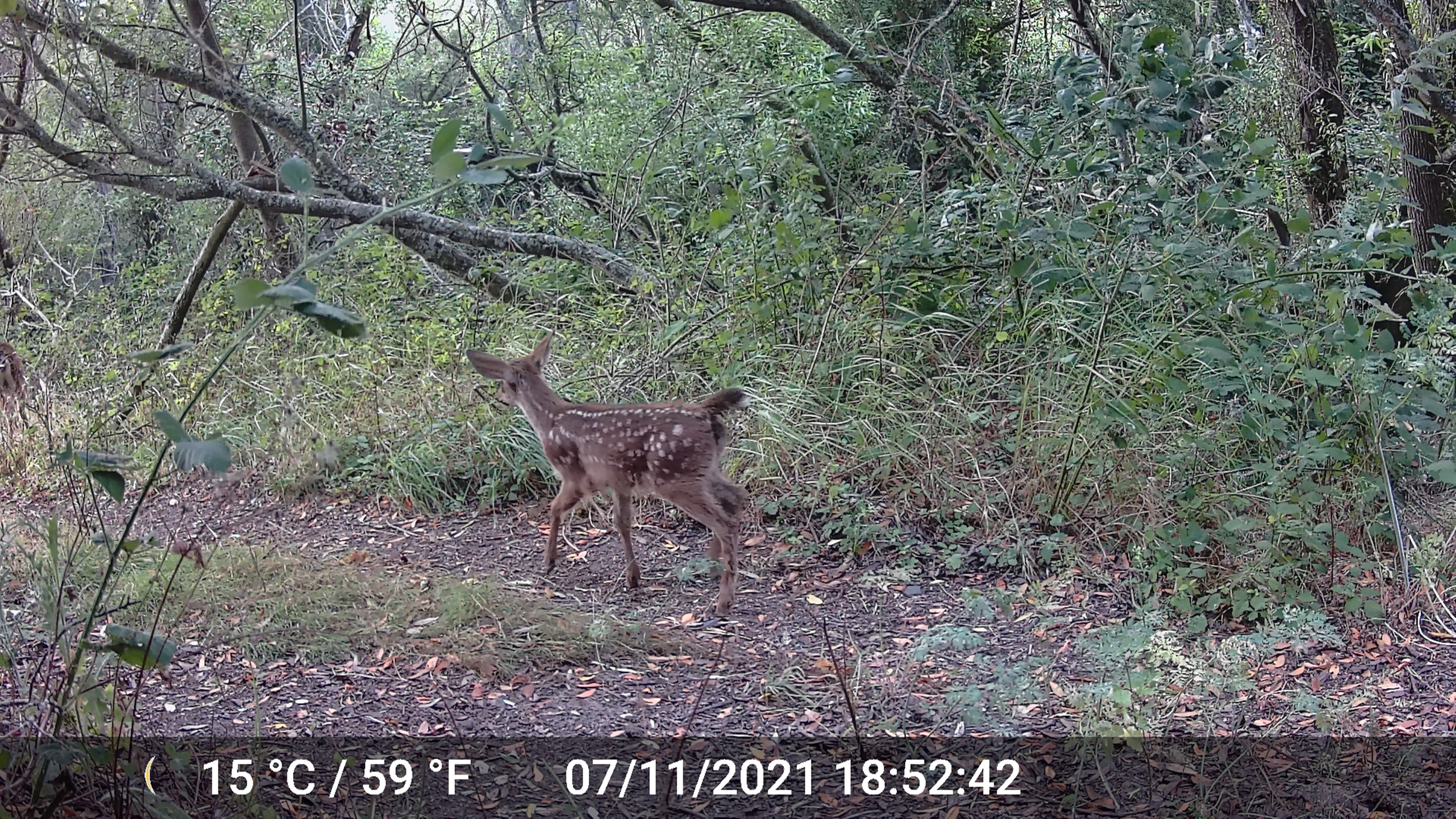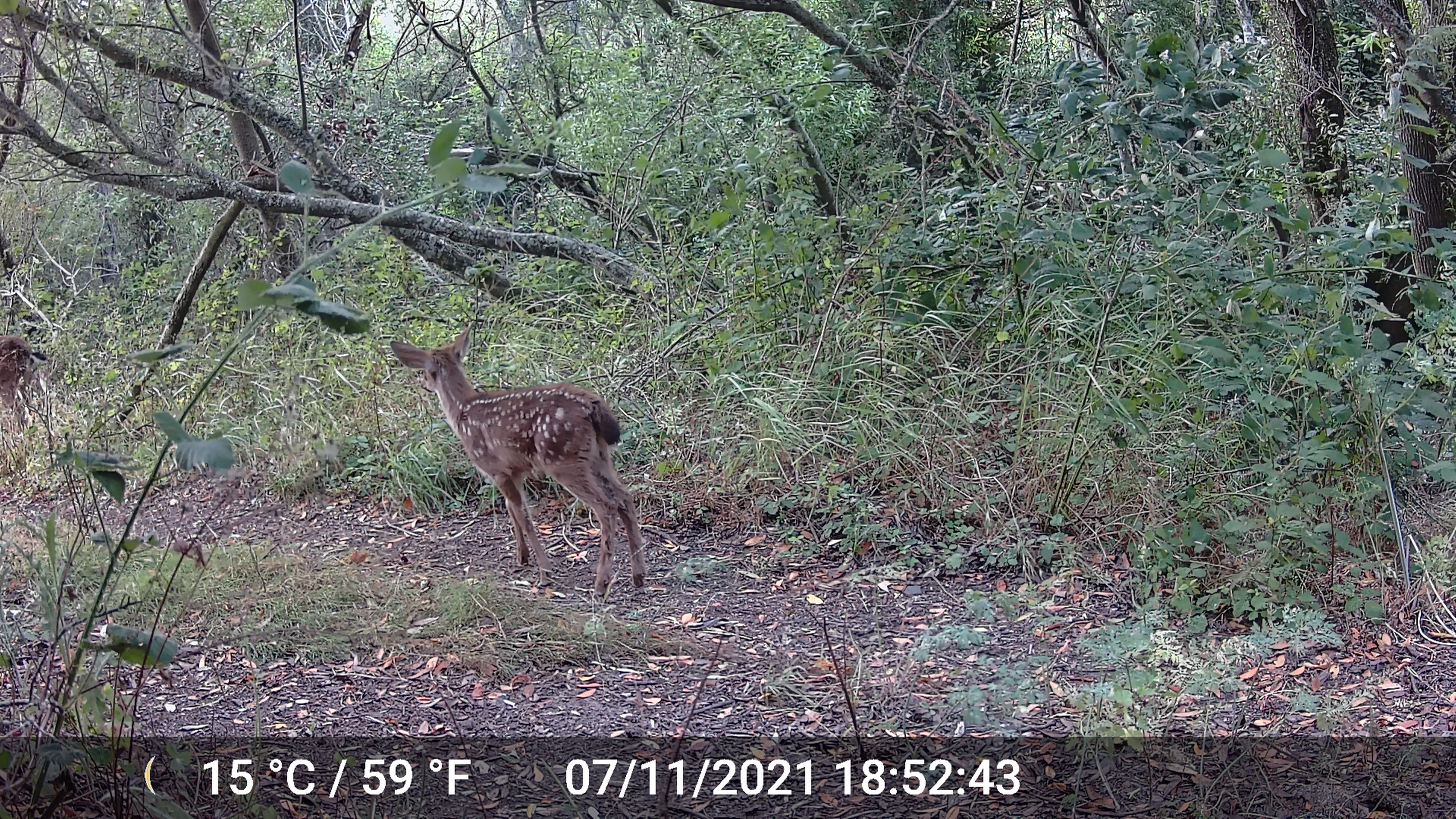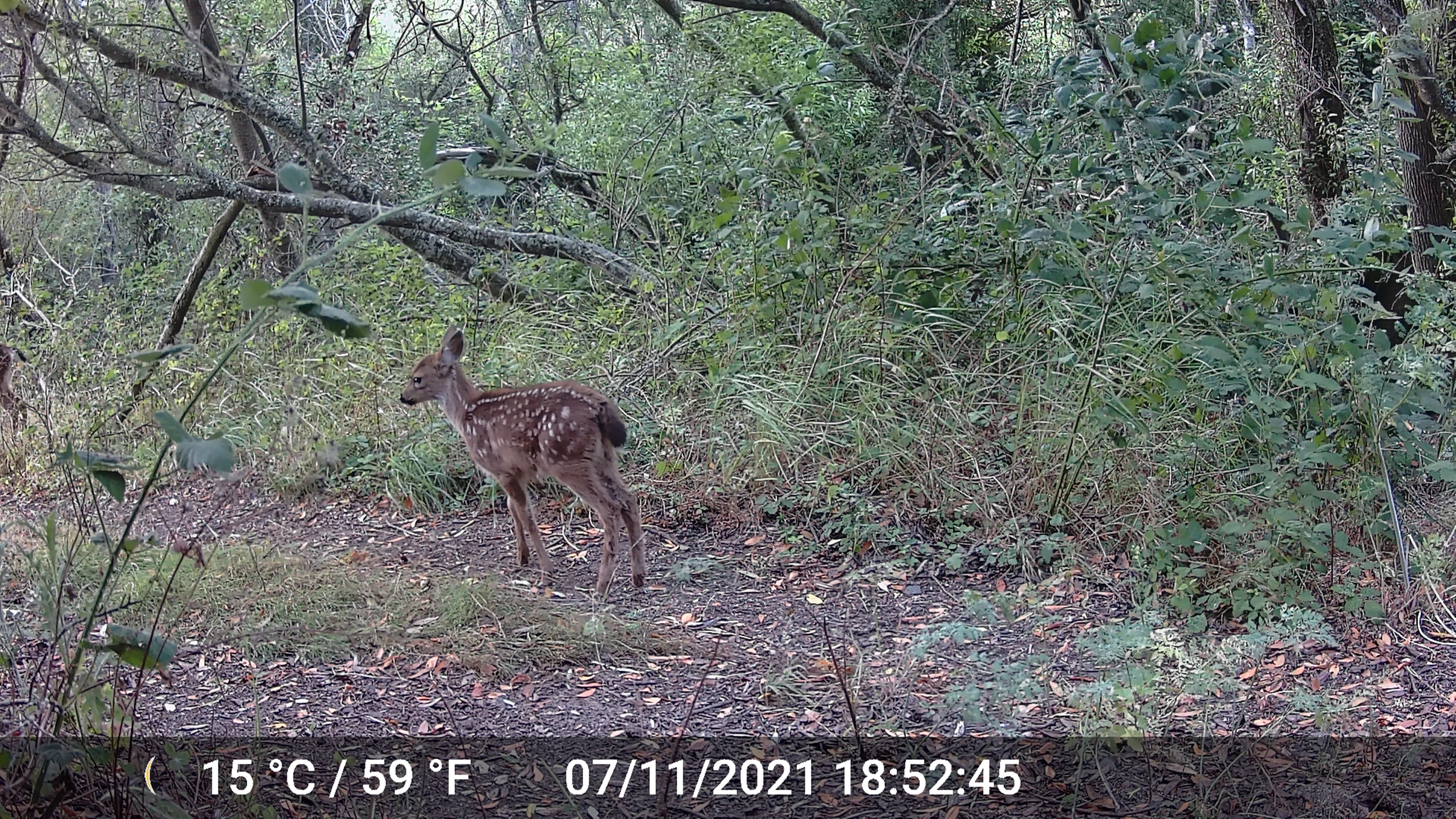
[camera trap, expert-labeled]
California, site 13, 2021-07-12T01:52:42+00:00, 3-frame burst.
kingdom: Animalia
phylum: Chordata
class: Mammalia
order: Artiodactyla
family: Cervidae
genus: Odocoileus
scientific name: Odocoileus hemionus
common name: mule deer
Mule deer (Odocoileus hemionus).